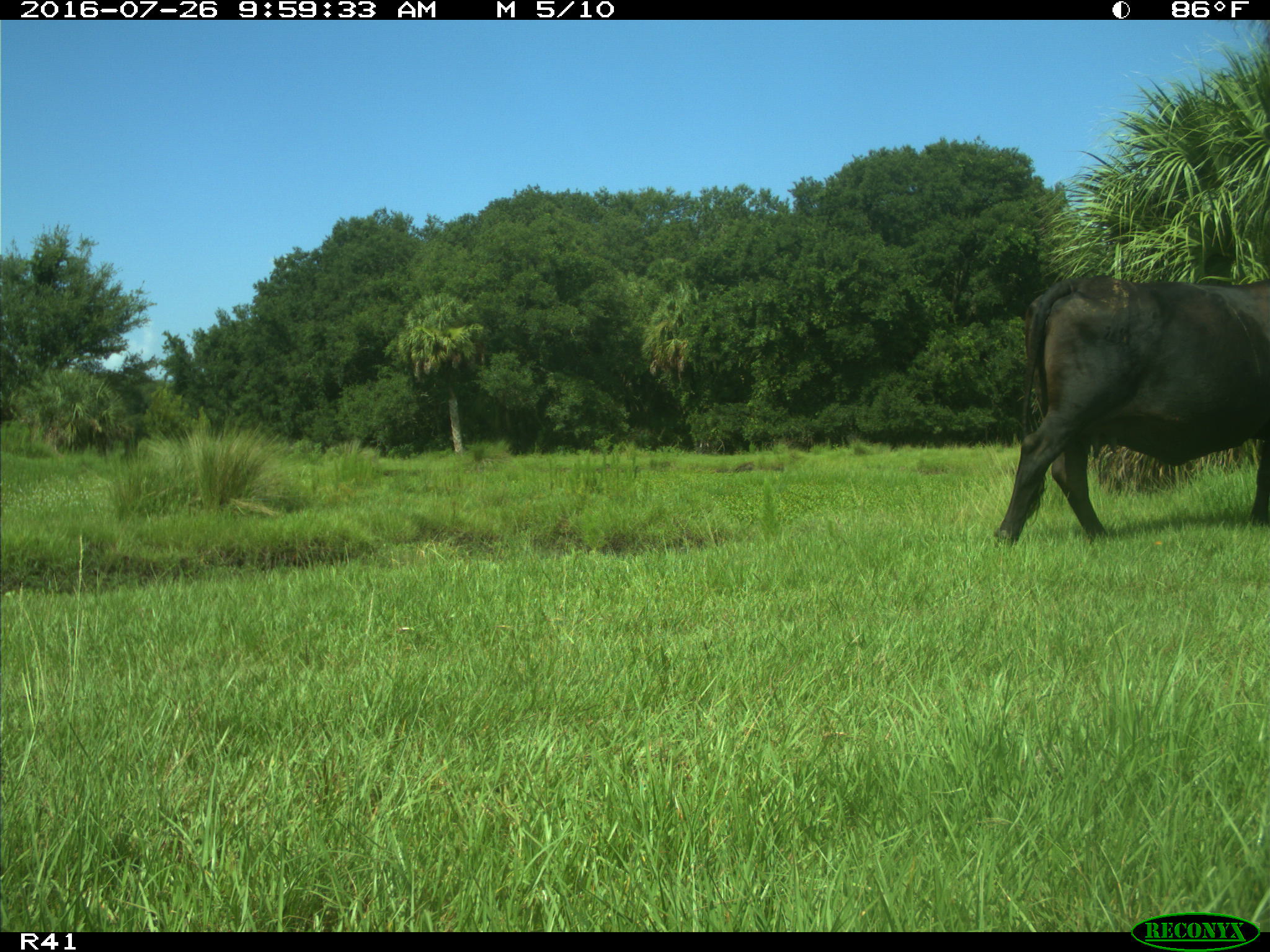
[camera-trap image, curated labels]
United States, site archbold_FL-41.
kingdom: Animalia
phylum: Chordata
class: Mammalia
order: Artiodactyla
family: Bovidae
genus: Bos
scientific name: Bos taurus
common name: domestic cow